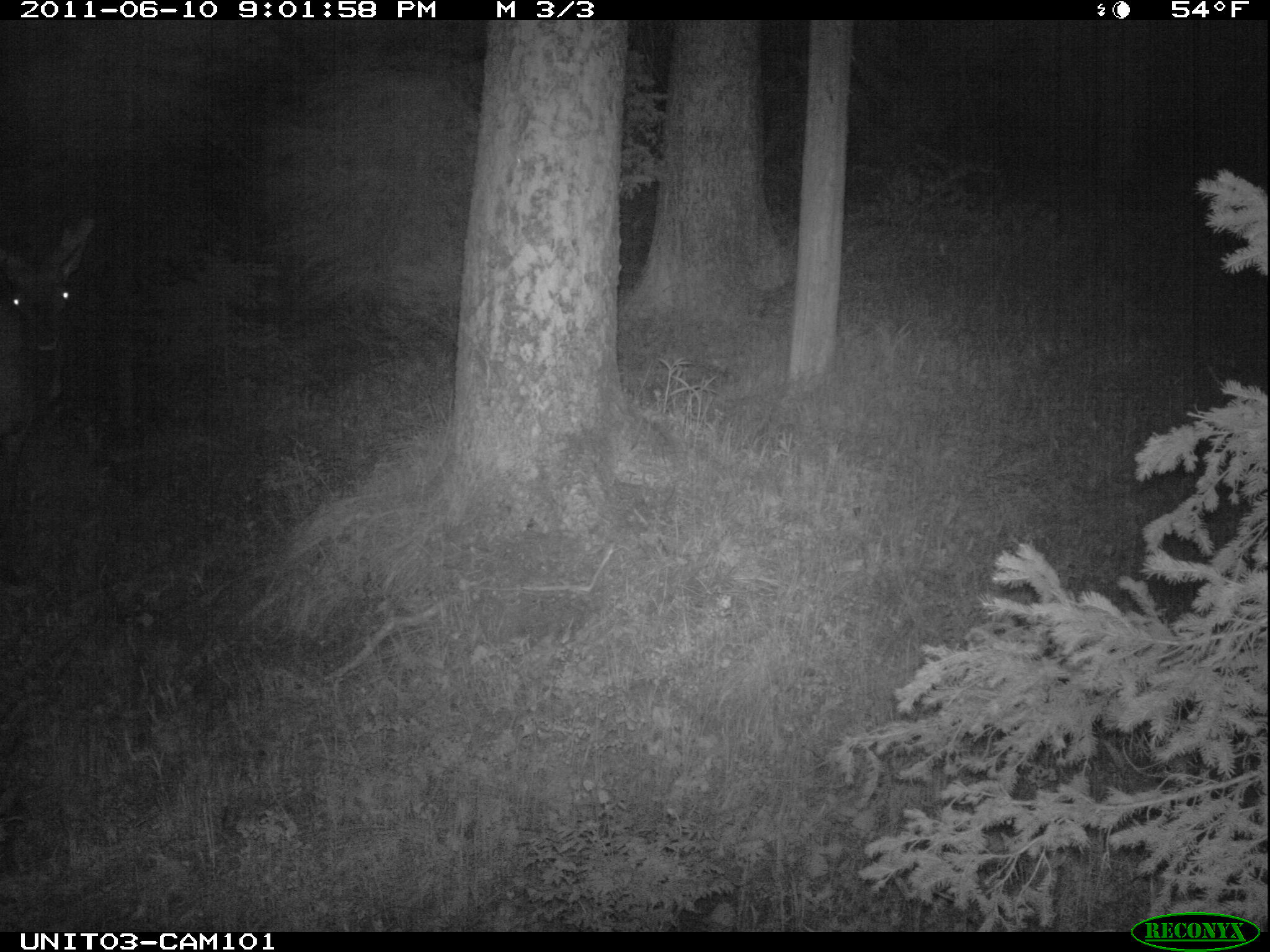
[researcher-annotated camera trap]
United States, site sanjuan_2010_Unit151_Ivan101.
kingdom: Animalia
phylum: Chordata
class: Mammalia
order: Artiodactyla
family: Cervidae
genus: Cervus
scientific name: Cervus elaphus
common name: red deer